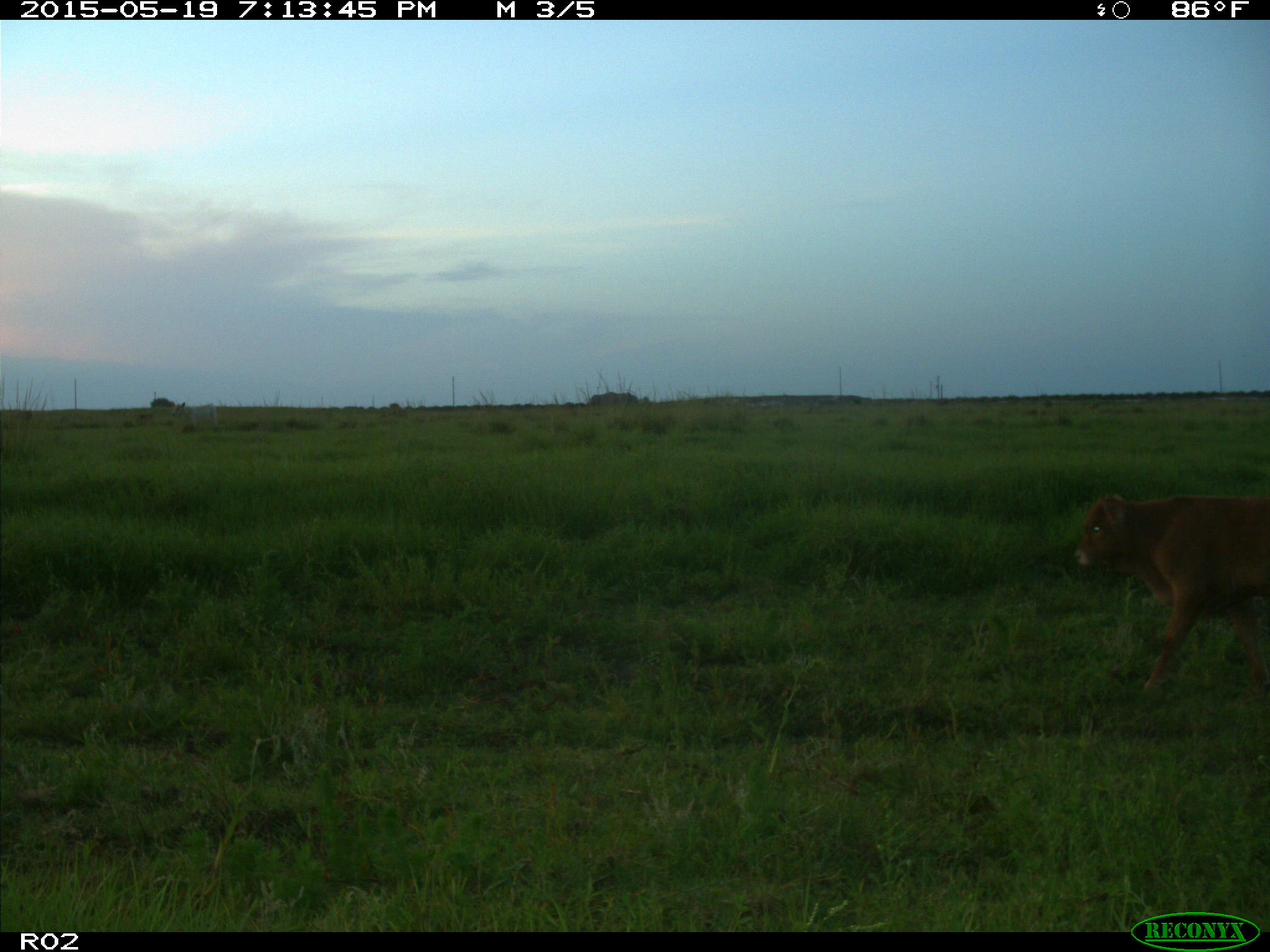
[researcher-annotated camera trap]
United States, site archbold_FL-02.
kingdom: Animalia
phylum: Chordata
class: Mammalia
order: Artiodactyla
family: Bovidae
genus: Bos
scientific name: Bos taurus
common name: domestic cow